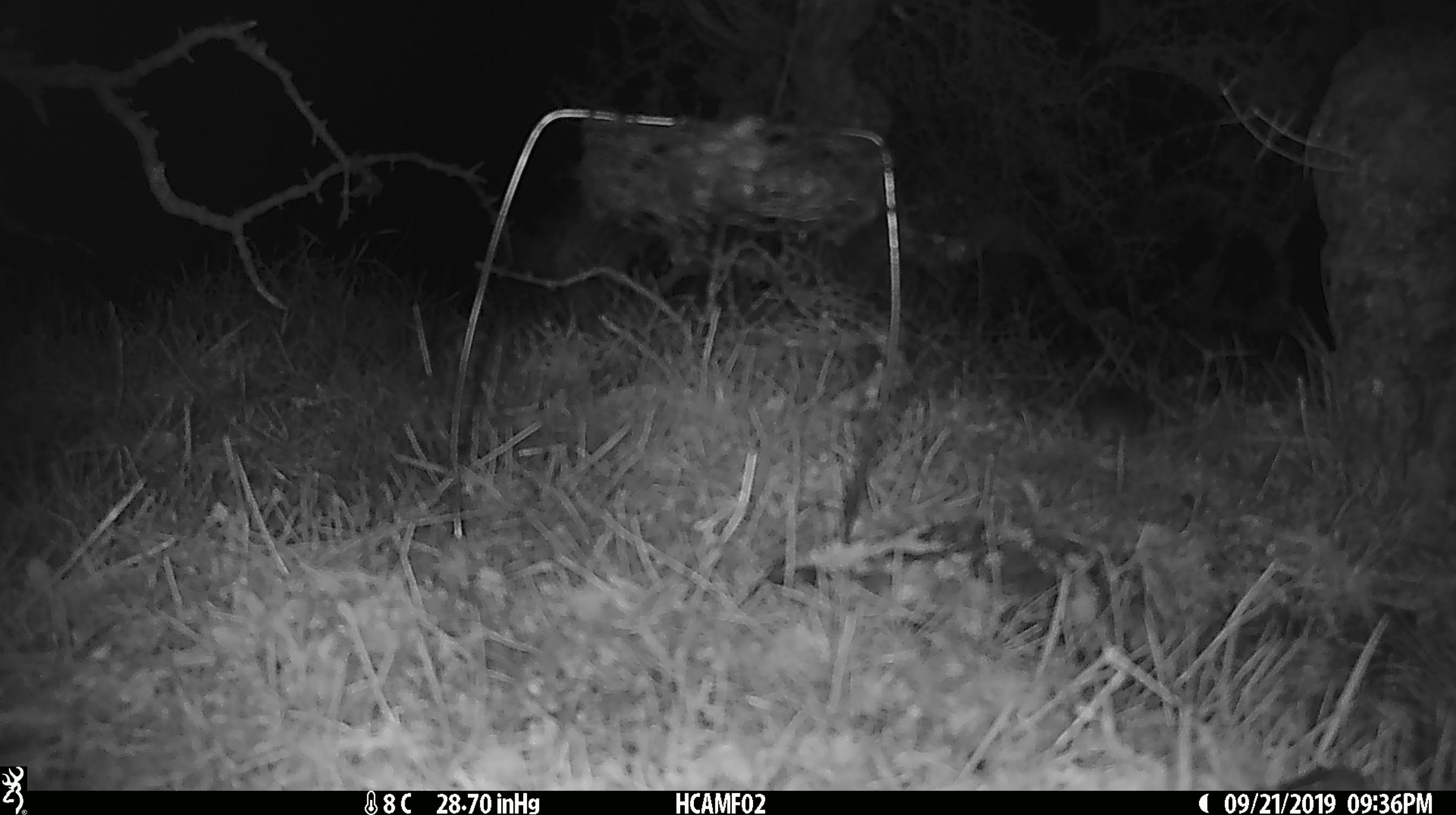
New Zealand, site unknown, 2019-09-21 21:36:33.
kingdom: Animalia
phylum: Chordata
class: Mammalia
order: Rodentia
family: Muridae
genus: Mus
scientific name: Mus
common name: mouse